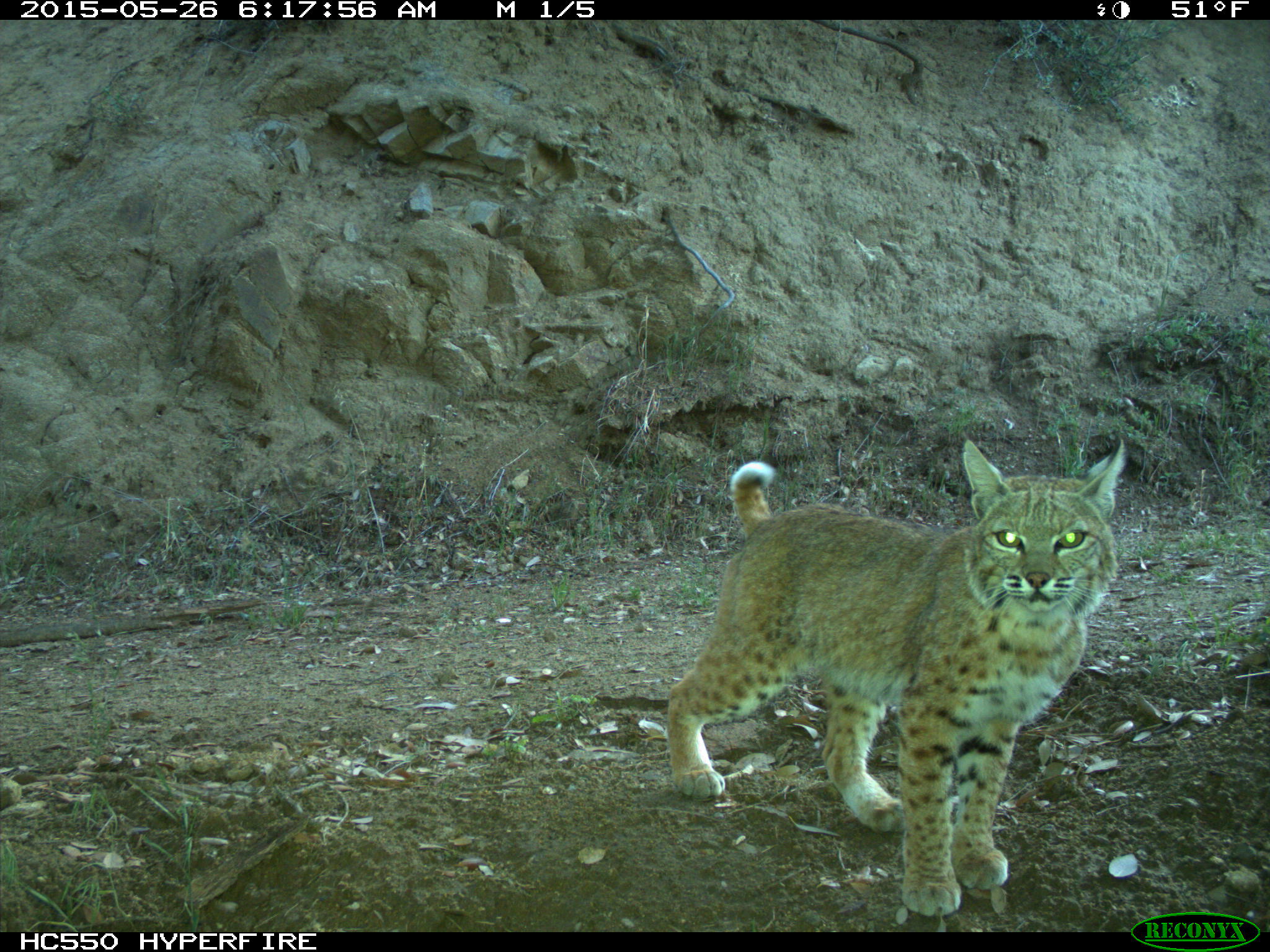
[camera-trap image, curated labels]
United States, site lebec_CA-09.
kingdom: Animalia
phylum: Chordata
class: Mammalia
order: Carnivora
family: Felidae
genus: Lynx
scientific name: Lynx rufus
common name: bobcat